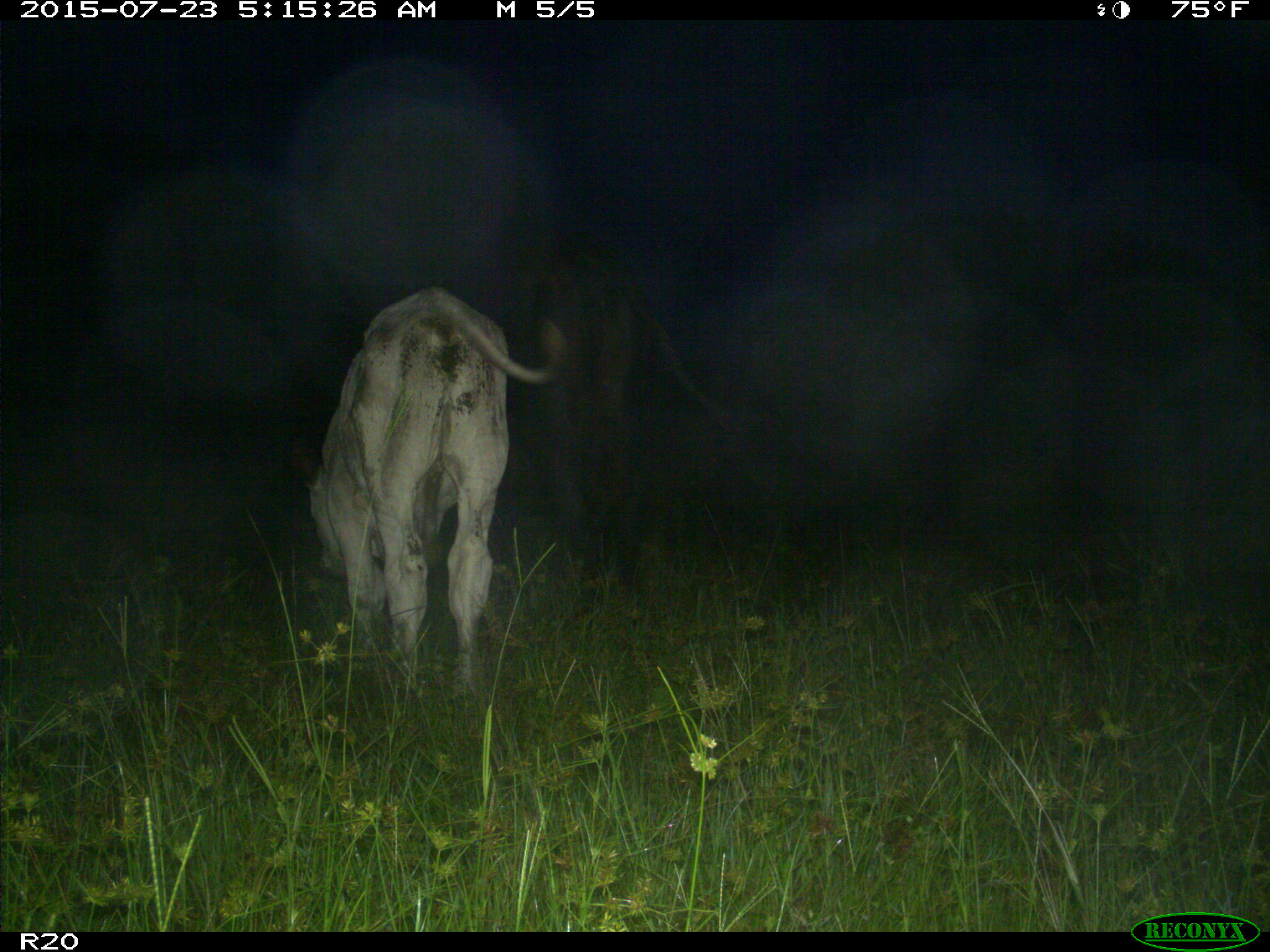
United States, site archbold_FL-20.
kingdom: Animalia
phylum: Chordata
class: Mammalia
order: Artiodactyla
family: Bovidae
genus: Bos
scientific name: Bos taurus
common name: domestic cow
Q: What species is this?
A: Bos taurus (domestic cow).